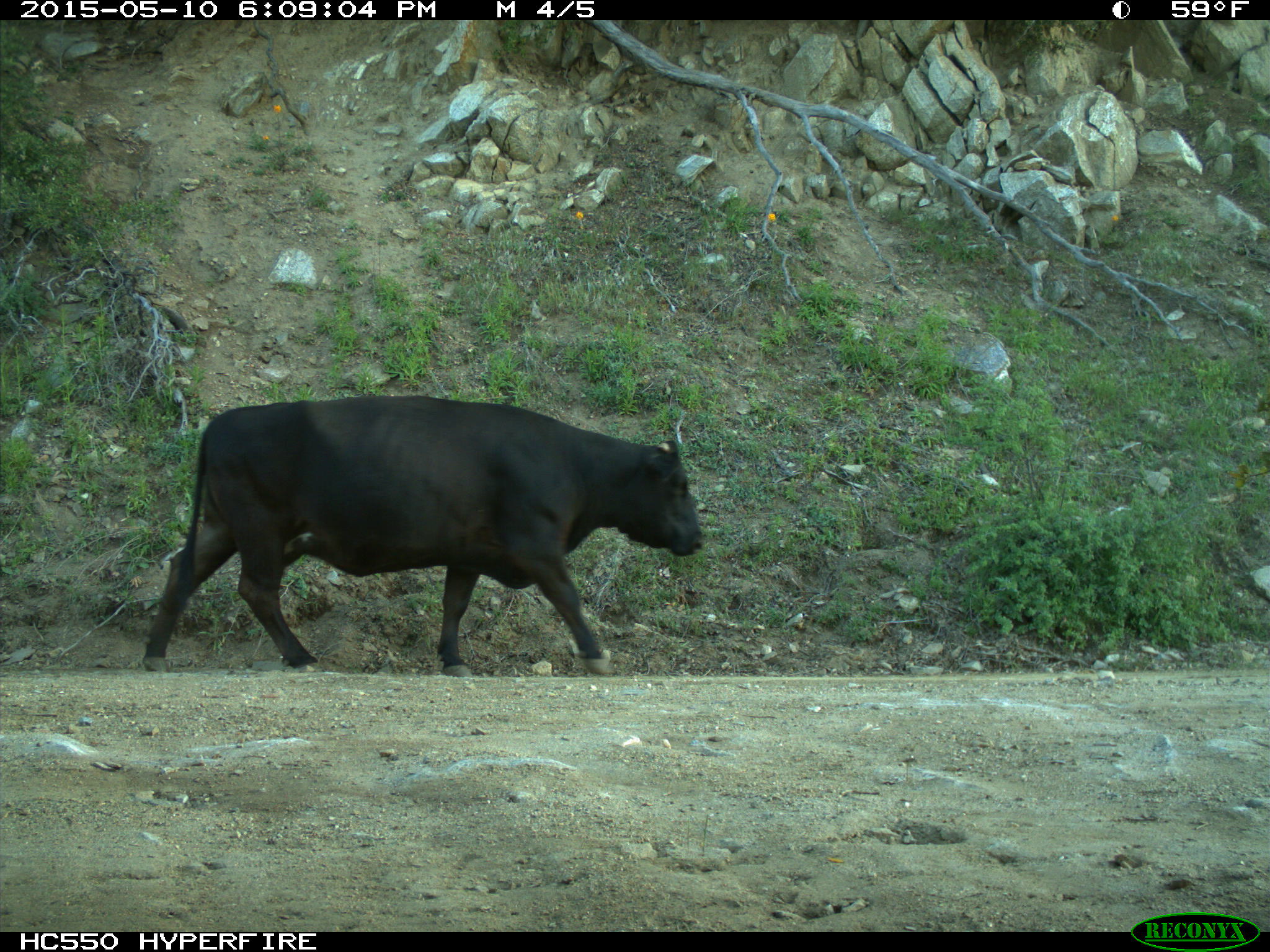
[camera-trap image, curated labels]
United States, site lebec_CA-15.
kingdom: Animalia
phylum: Chordata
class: Mammalia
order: Artiodactyla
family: Bovidae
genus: Bos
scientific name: Bos taurus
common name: domestic cow